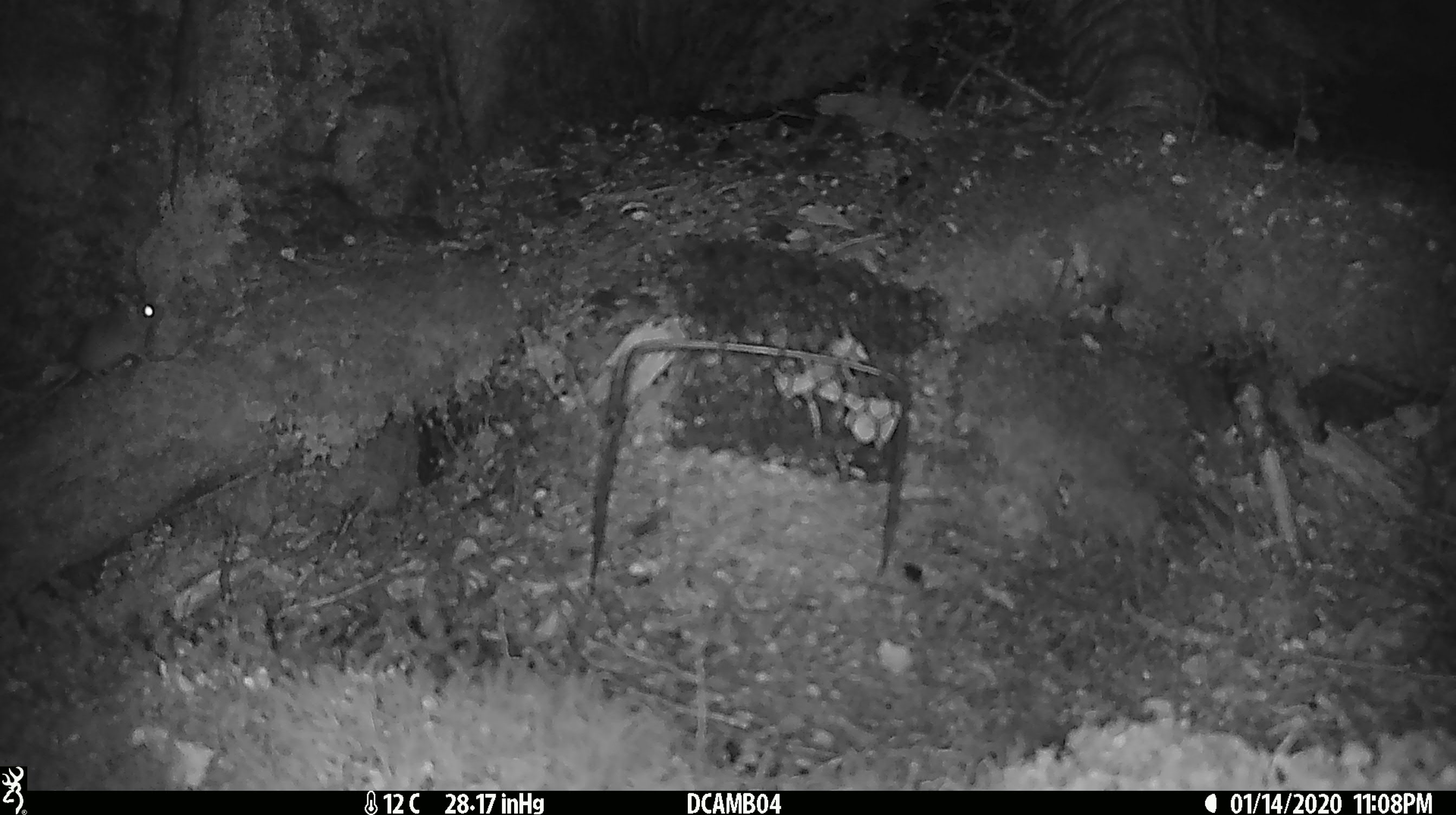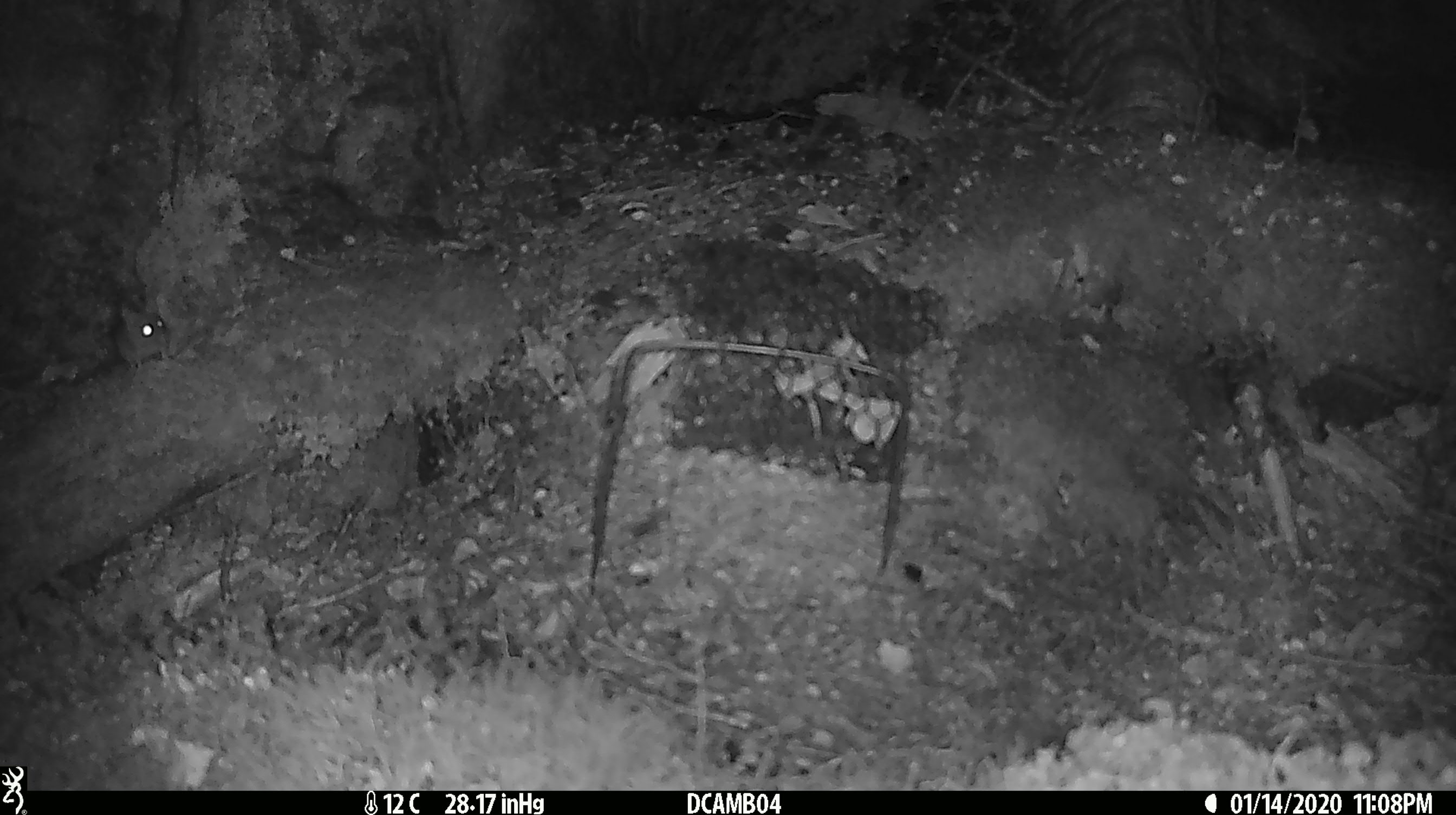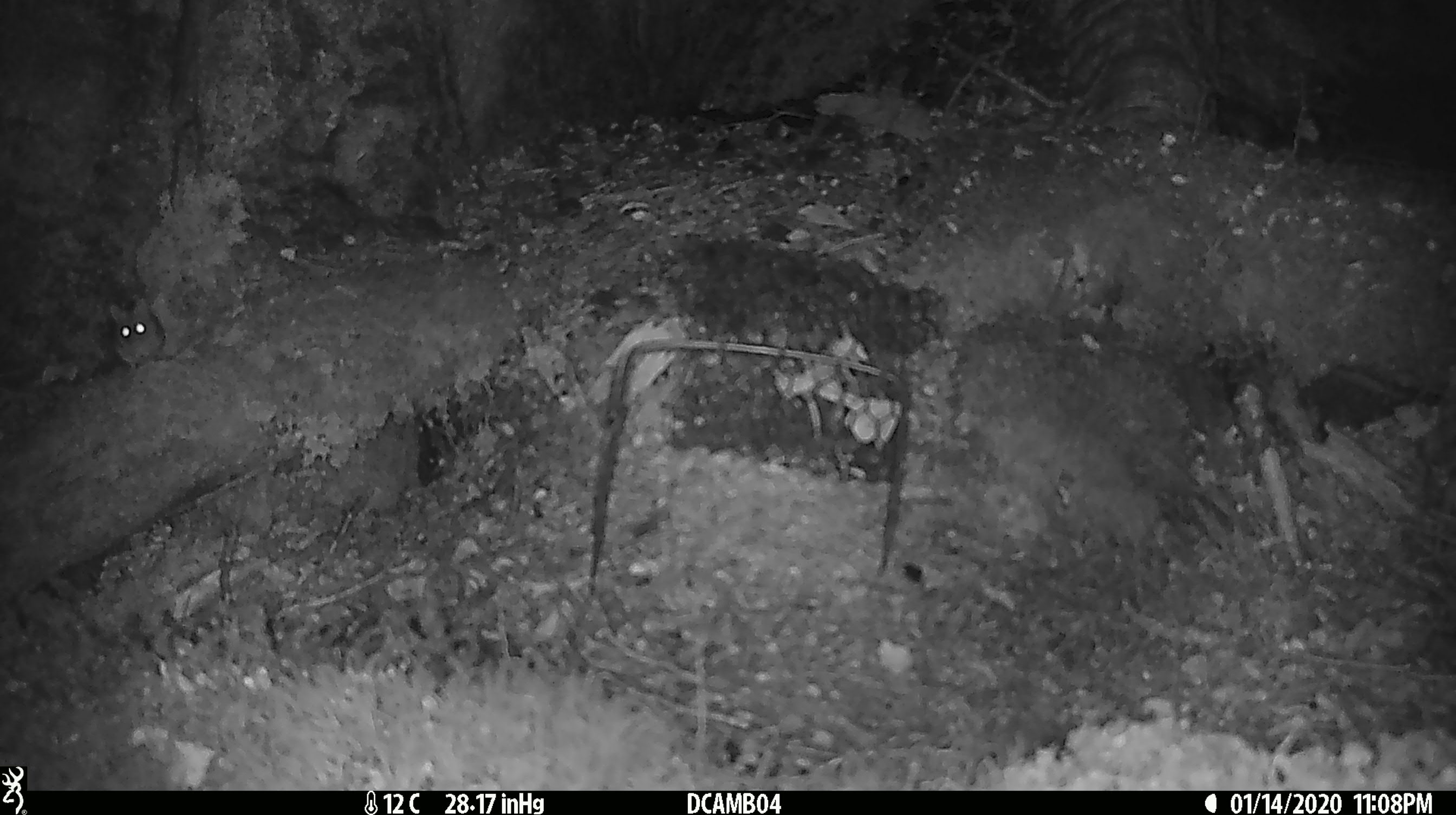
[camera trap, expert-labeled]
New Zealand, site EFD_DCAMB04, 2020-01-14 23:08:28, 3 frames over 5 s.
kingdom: Animalia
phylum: Chordata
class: Mammalia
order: Rodentia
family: Muridae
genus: Mus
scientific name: Mus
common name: mouse